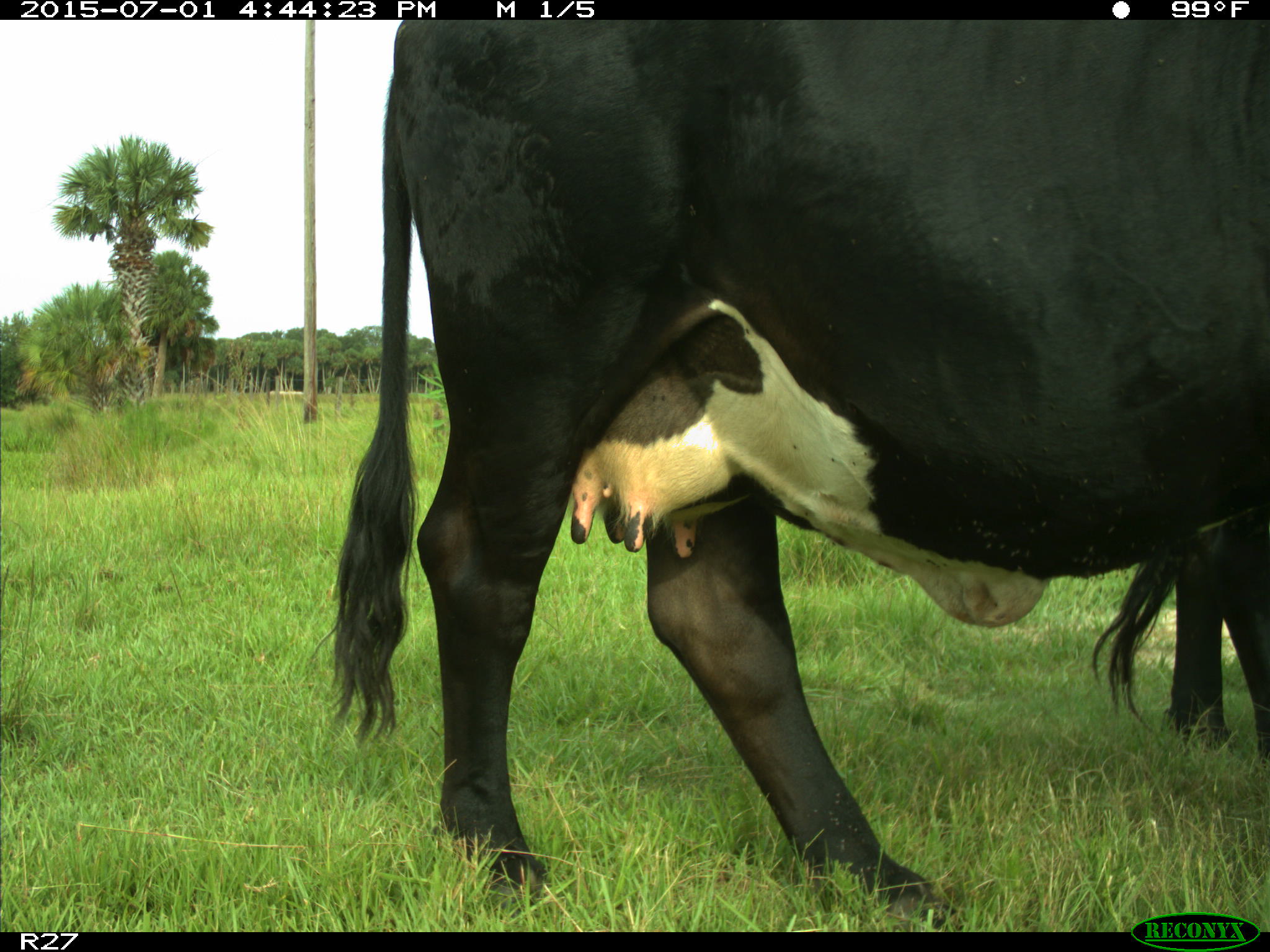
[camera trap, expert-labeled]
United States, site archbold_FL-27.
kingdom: Animalia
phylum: Chordata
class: Mammalia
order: Artiodactyla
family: Bovidae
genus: Bos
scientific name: Bos taurus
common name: domestic cow